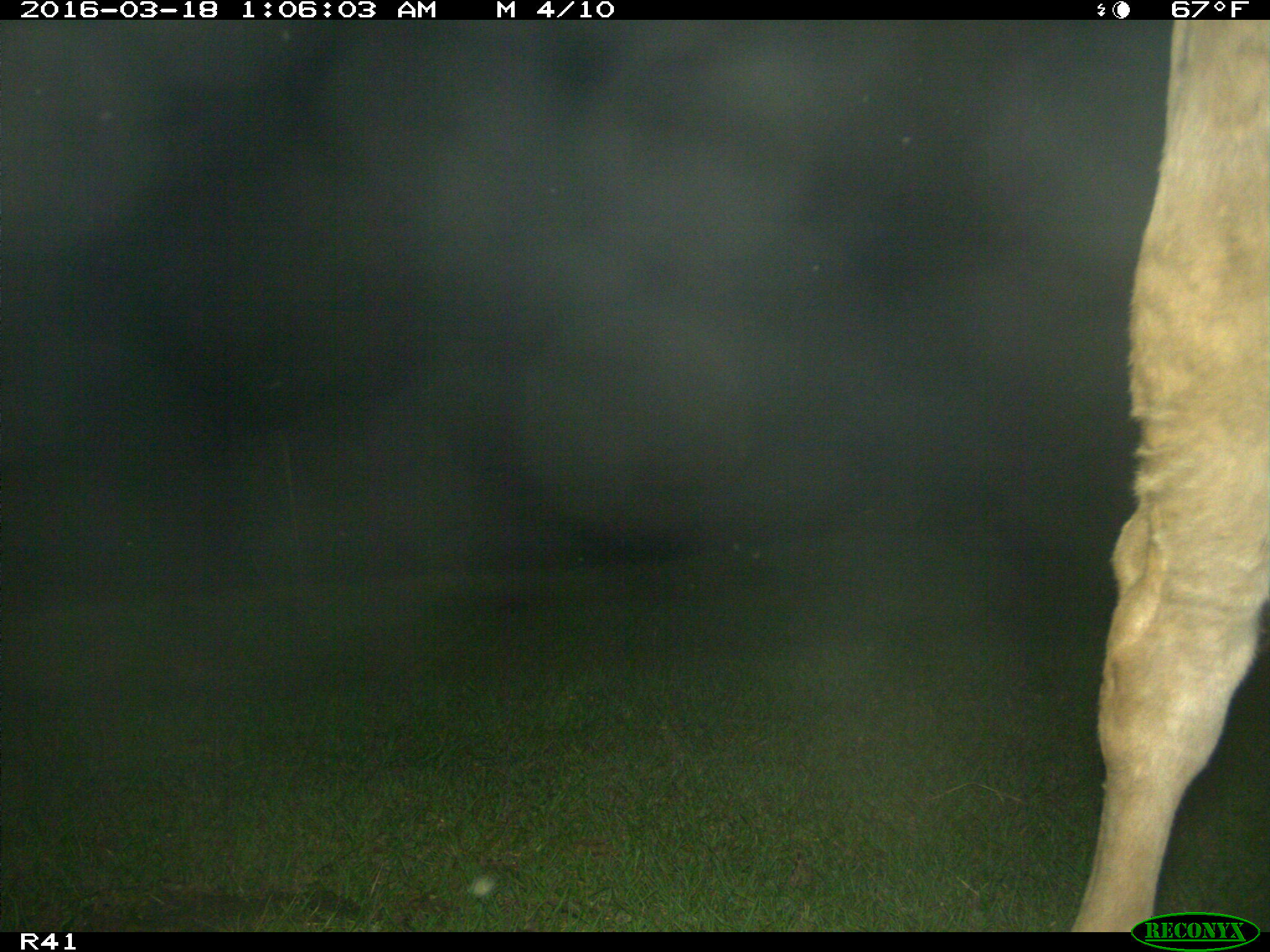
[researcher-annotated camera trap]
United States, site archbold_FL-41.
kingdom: Animalia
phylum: Chordata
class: Mammalia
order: Artiodactyla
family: Bovidae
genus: Bos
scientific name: Bos taurus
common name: domestic cow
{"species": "Bos taurus (domestic cow)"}